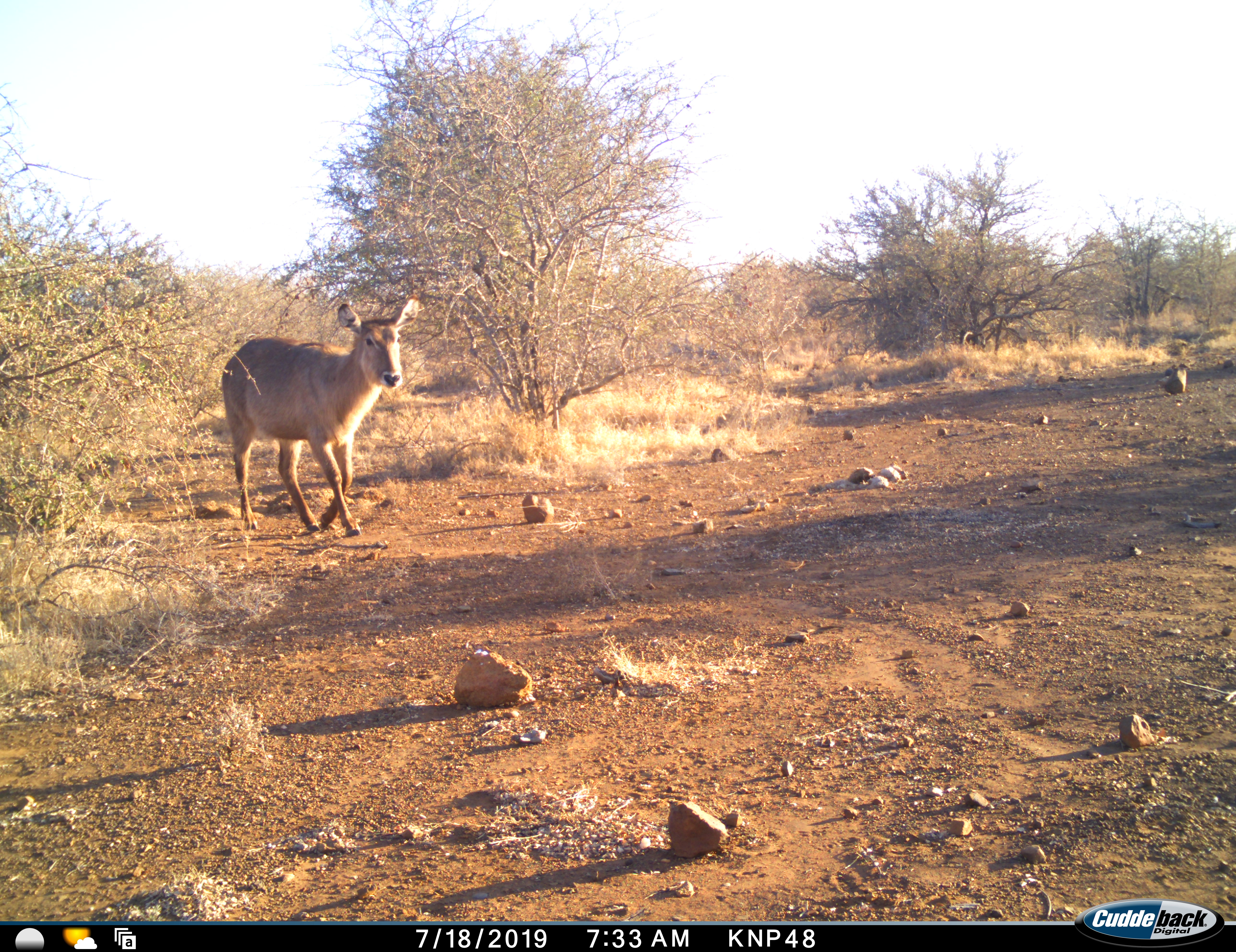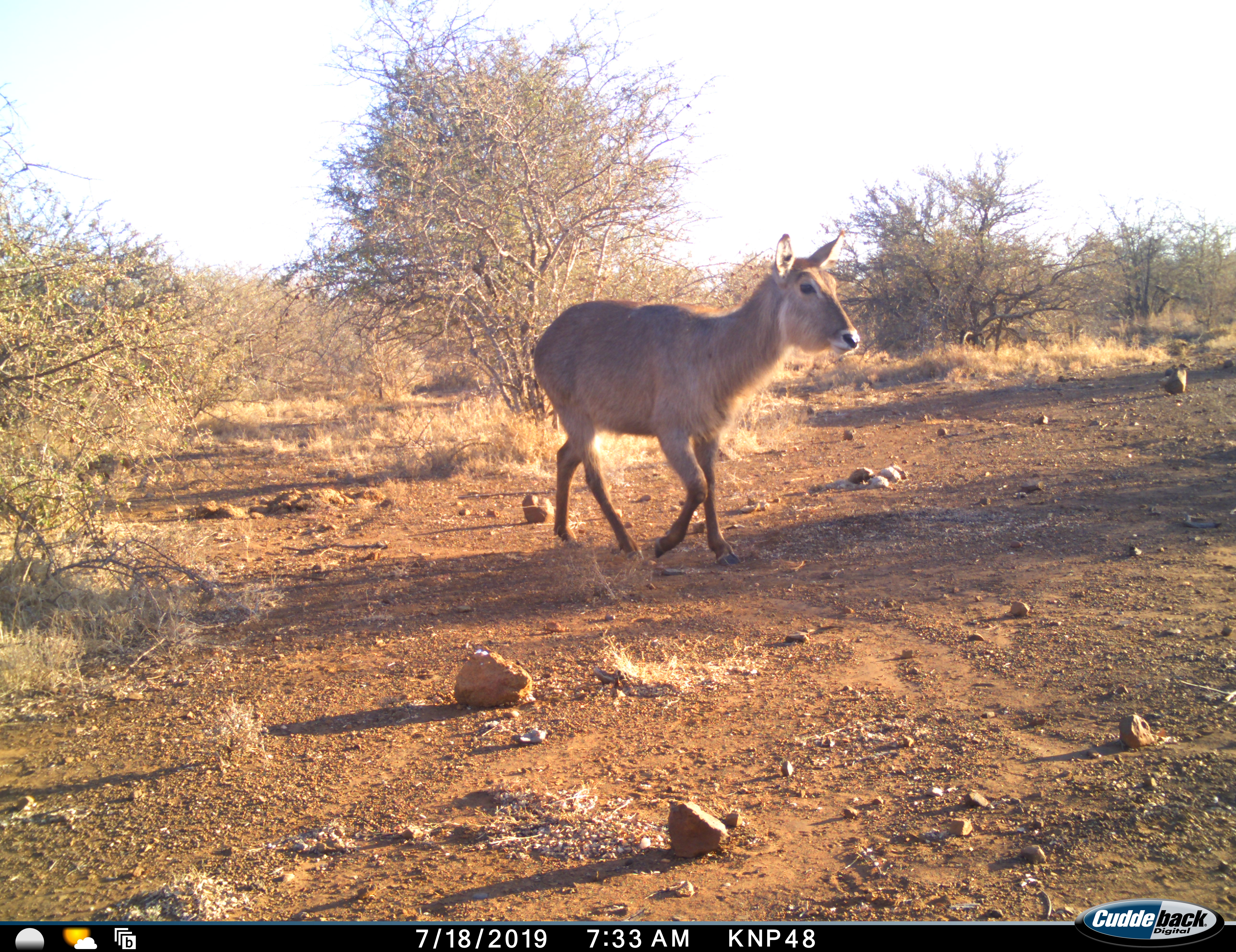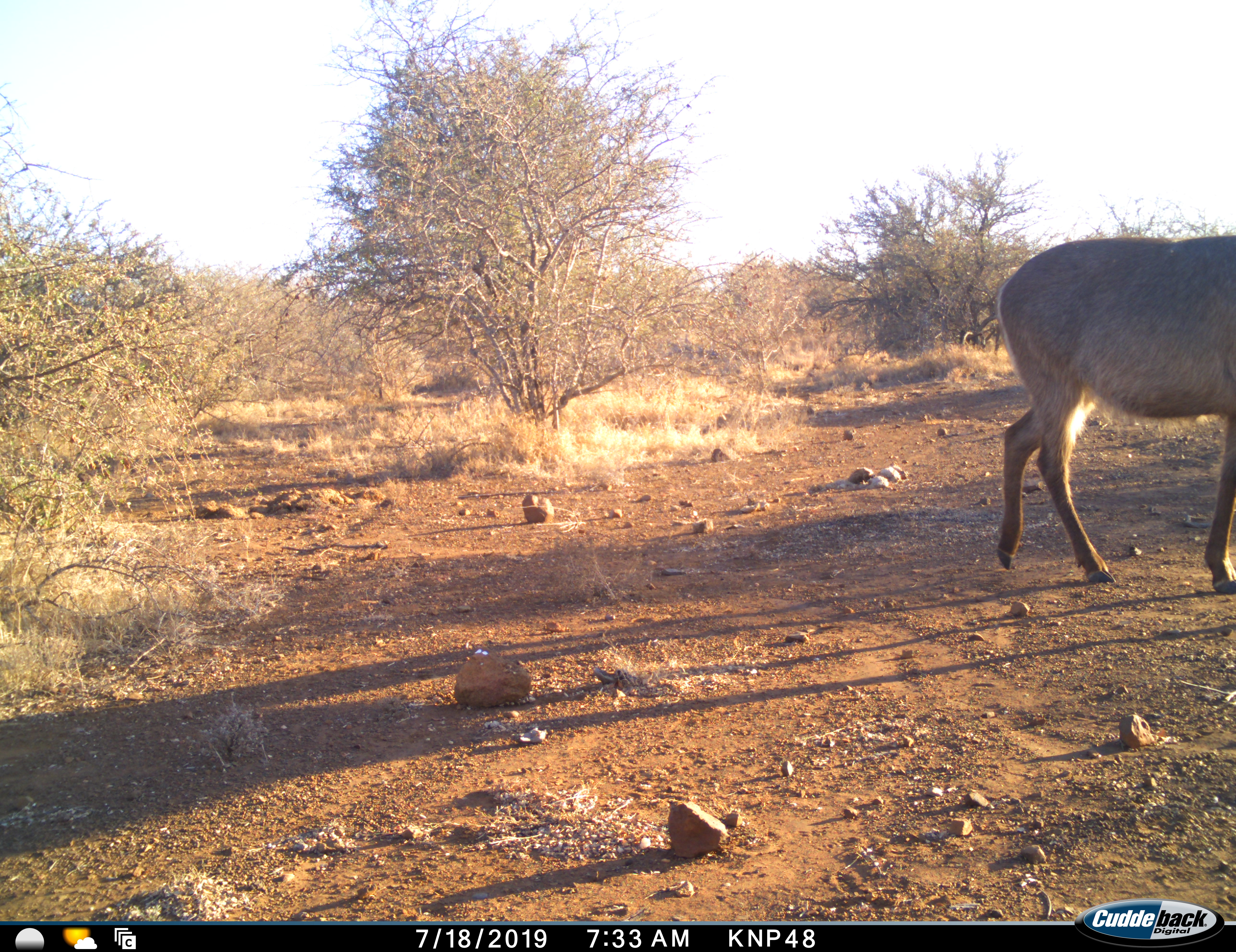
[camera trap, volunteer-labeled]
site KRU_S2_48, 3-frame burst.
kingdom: Animalia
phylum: Chordata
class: Mammalia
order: Artiodactyla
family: Bovidae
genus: Kobus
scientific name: Kobus ellipsiprymnus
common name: waterbuck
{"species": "waterbuck (Kobus ellipsiprymnus)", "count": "1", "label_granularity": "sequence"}